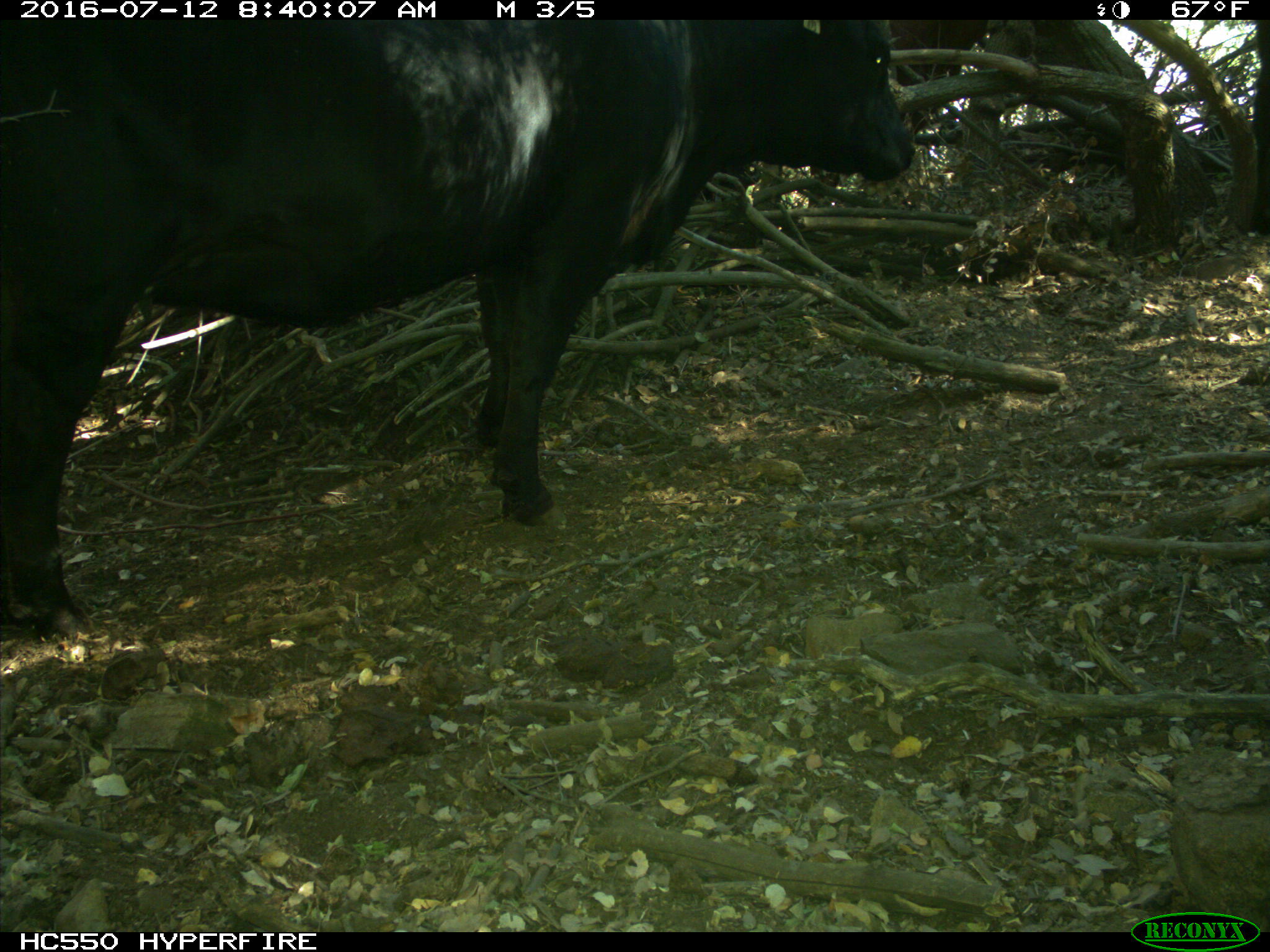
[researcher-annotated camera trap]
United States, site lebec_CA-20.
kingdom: Animalia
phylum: Chordata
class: Mammalia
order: Artiodactyla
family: Bovidae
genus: Bos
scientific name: Bos taurus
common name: domestic cow